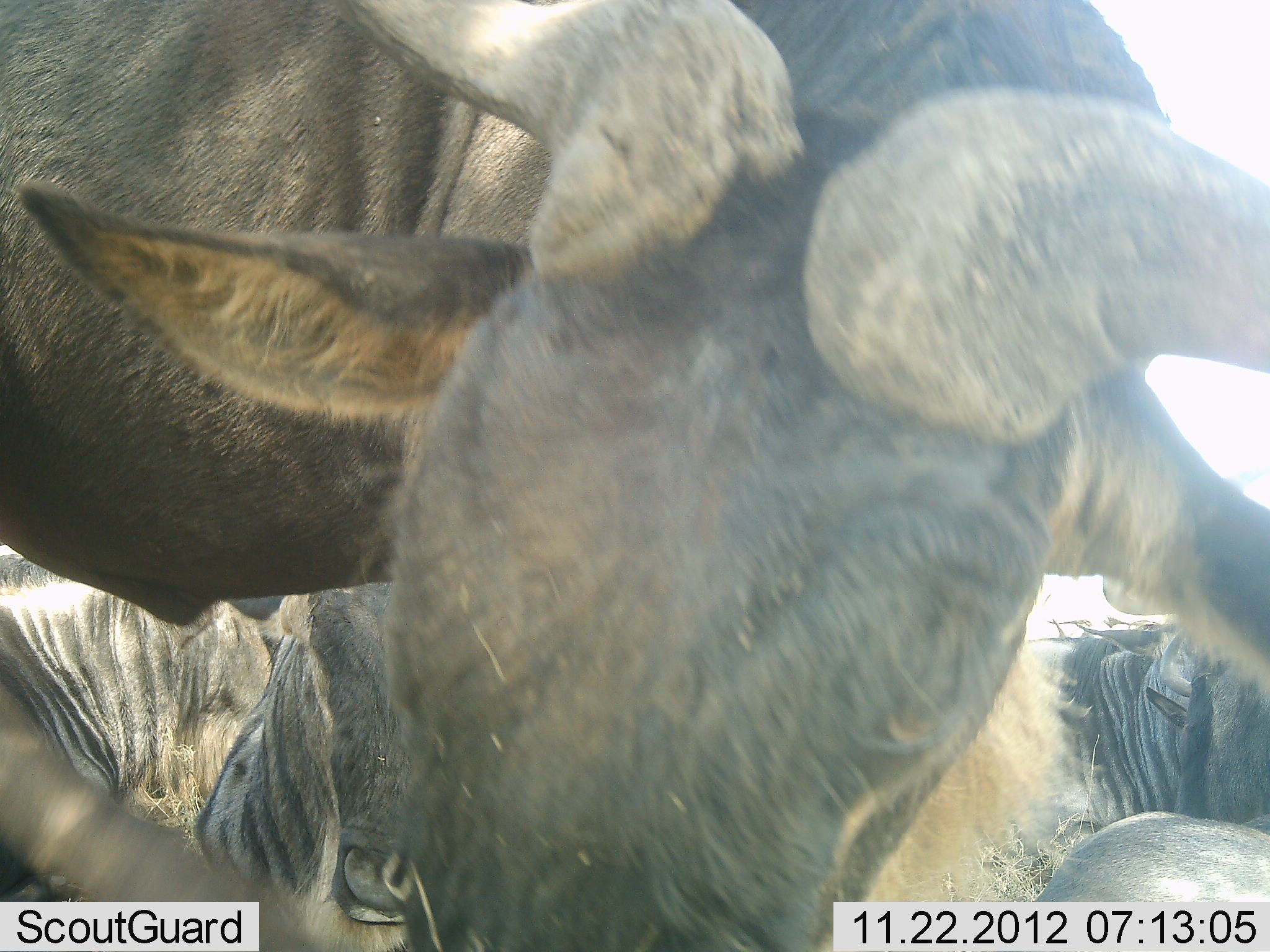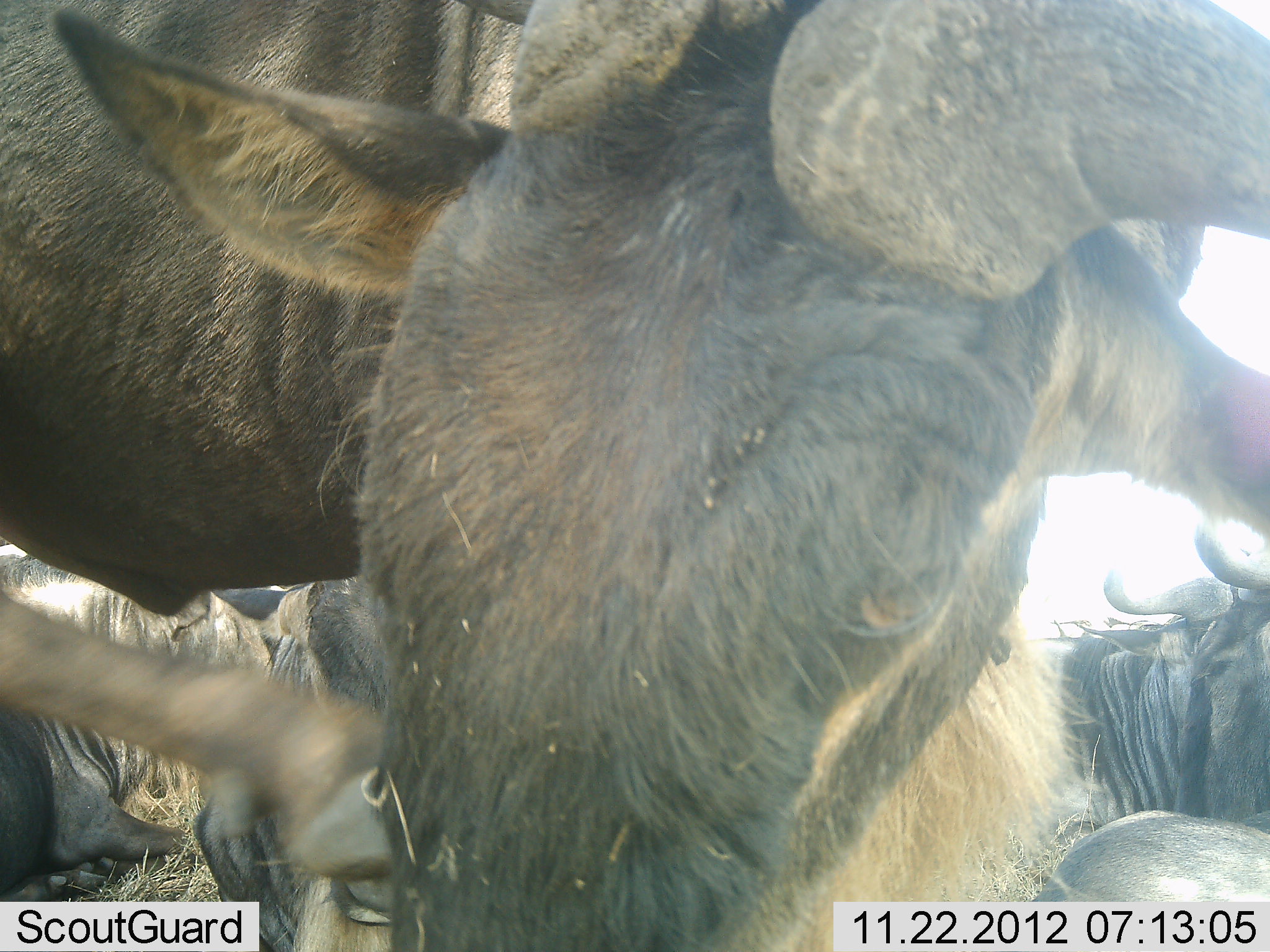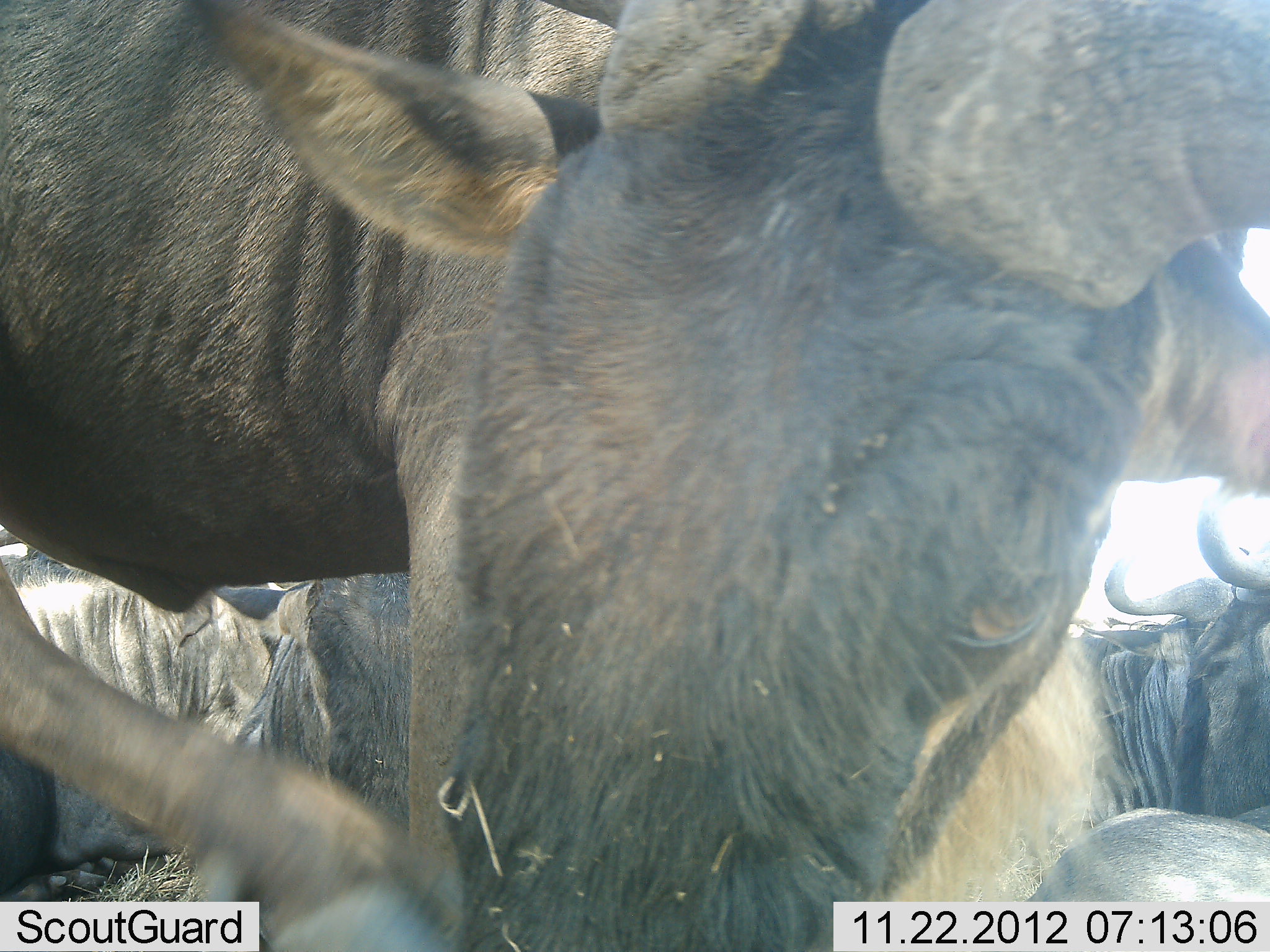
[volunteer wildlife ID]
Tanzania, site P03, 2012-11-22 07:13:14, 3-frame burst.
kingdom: Animalia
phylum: Chordata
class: Mammalia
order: Artiodactyla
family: Bovidae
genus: Connochaetes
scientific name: Connochaetes taurinus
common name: blue wildebeest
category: wildebeest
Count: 6.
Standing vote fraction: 50%.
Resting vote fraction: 80%.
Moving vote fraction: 0%.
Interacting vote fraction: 0%.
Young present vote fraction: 0%.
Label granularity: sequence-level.